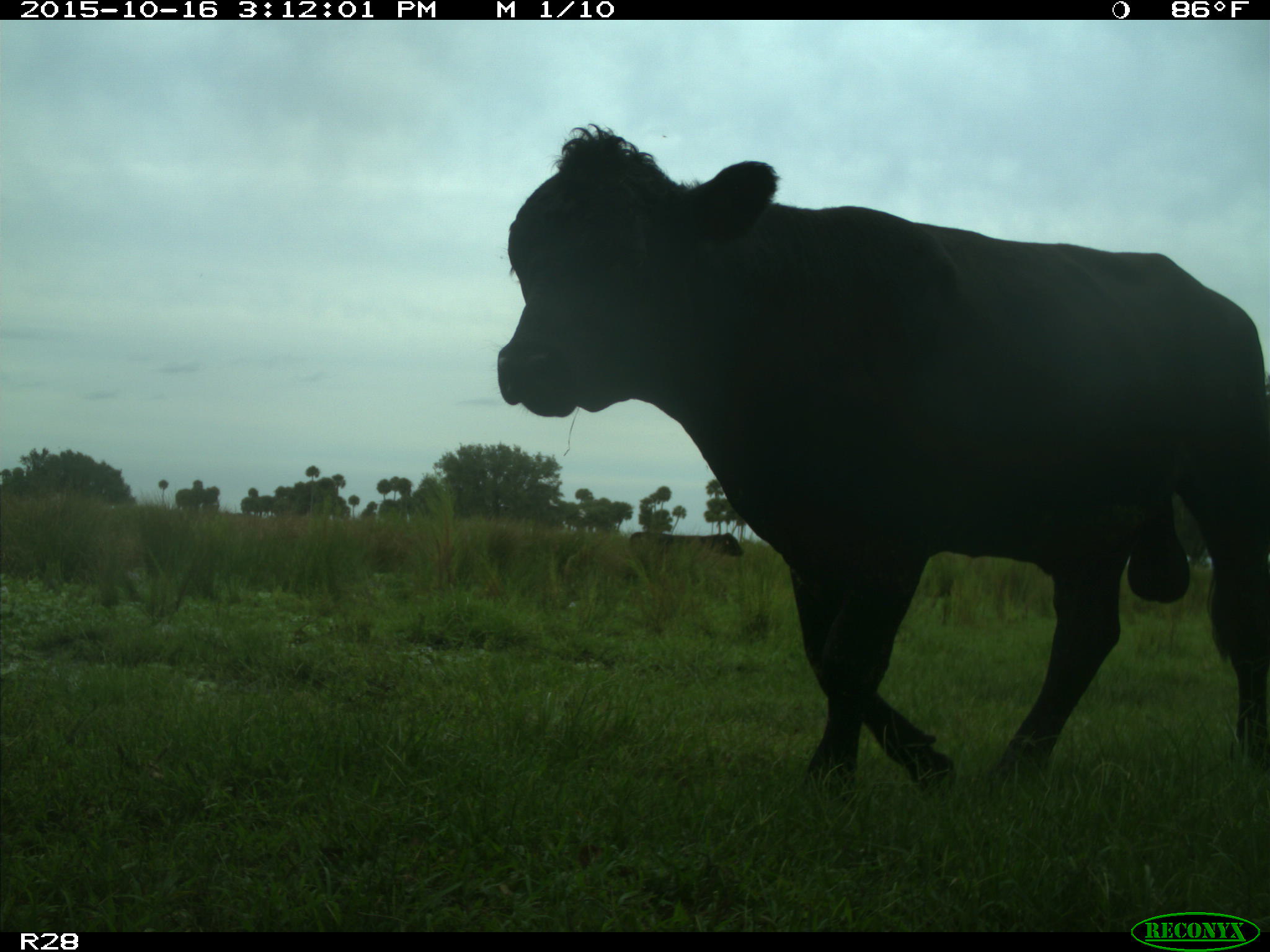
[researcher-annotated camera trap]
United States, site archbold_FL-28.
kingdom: Animalia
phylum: Chordata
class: Mammalia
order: Artiodactyla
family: Bovidae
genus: Bos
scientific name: Bos taurus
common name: domestic cow